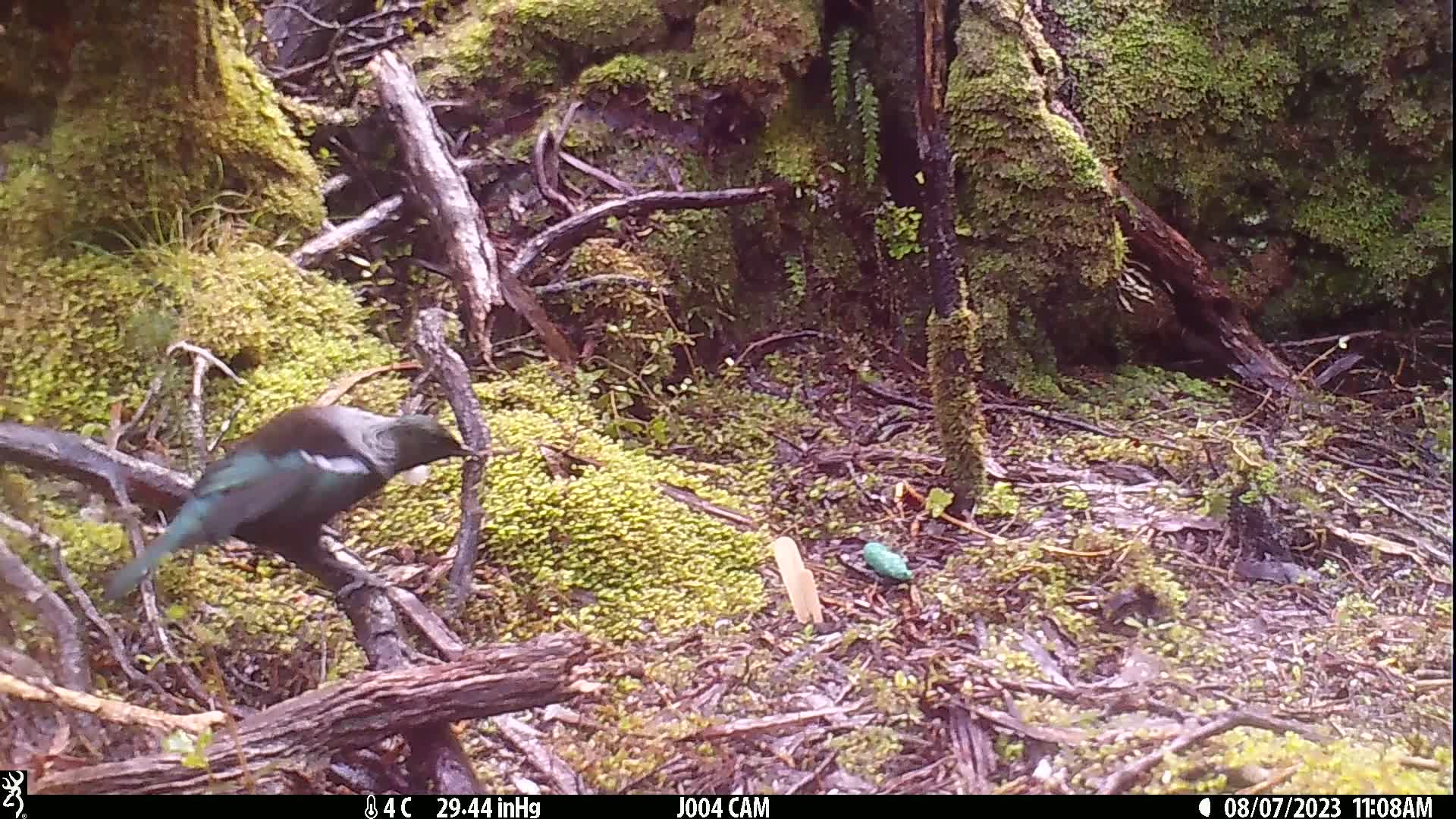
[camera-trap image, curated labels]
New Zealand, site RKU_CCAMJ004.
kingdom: Animalia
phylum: Chordata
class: Aves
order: Passeriformes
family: Meliphagidae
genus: Prosthemadera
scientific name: Prosthemadera novaeseelandiae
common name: tui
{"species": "tui (Prosthemadera novaeseelandiae)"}